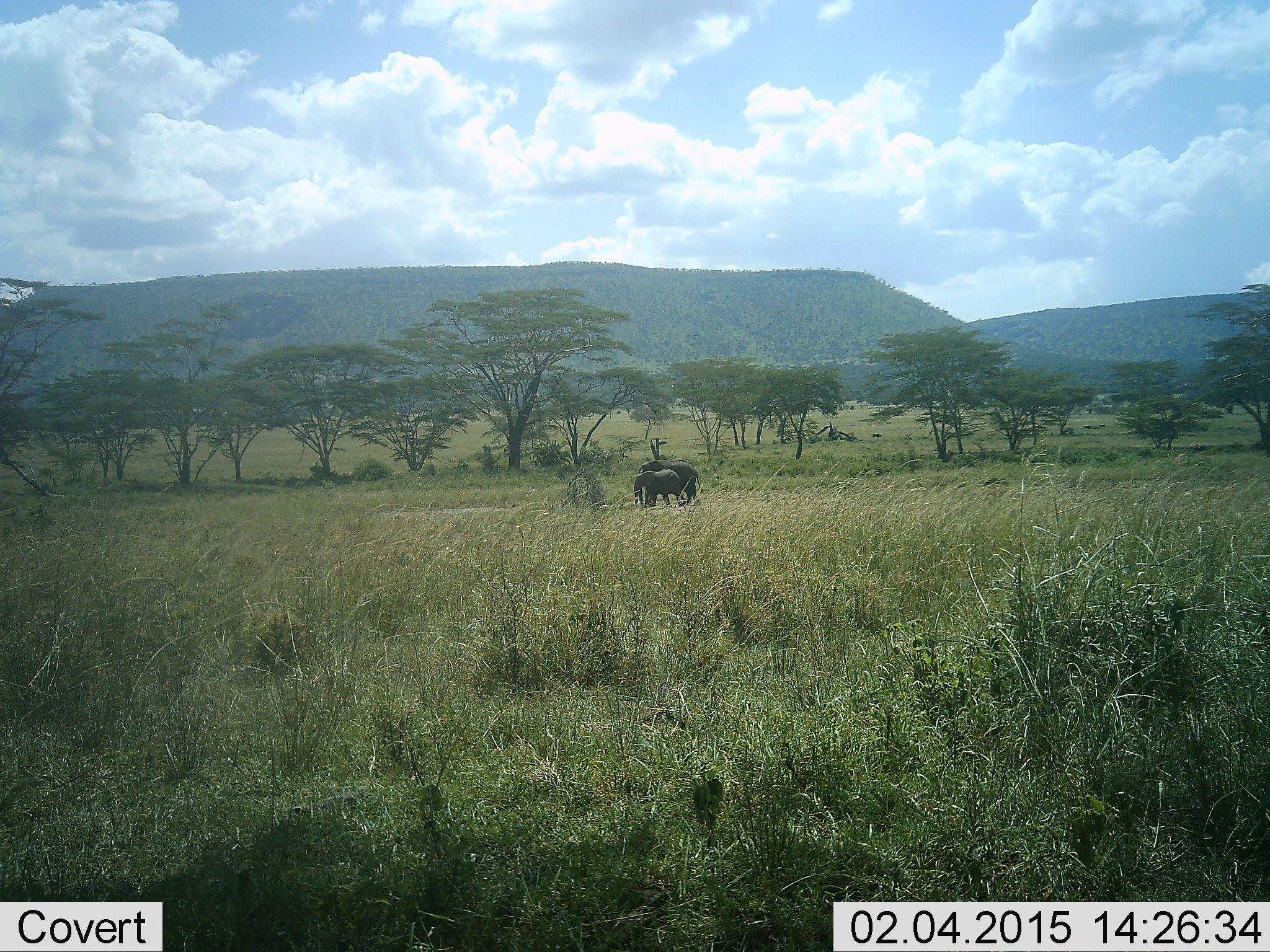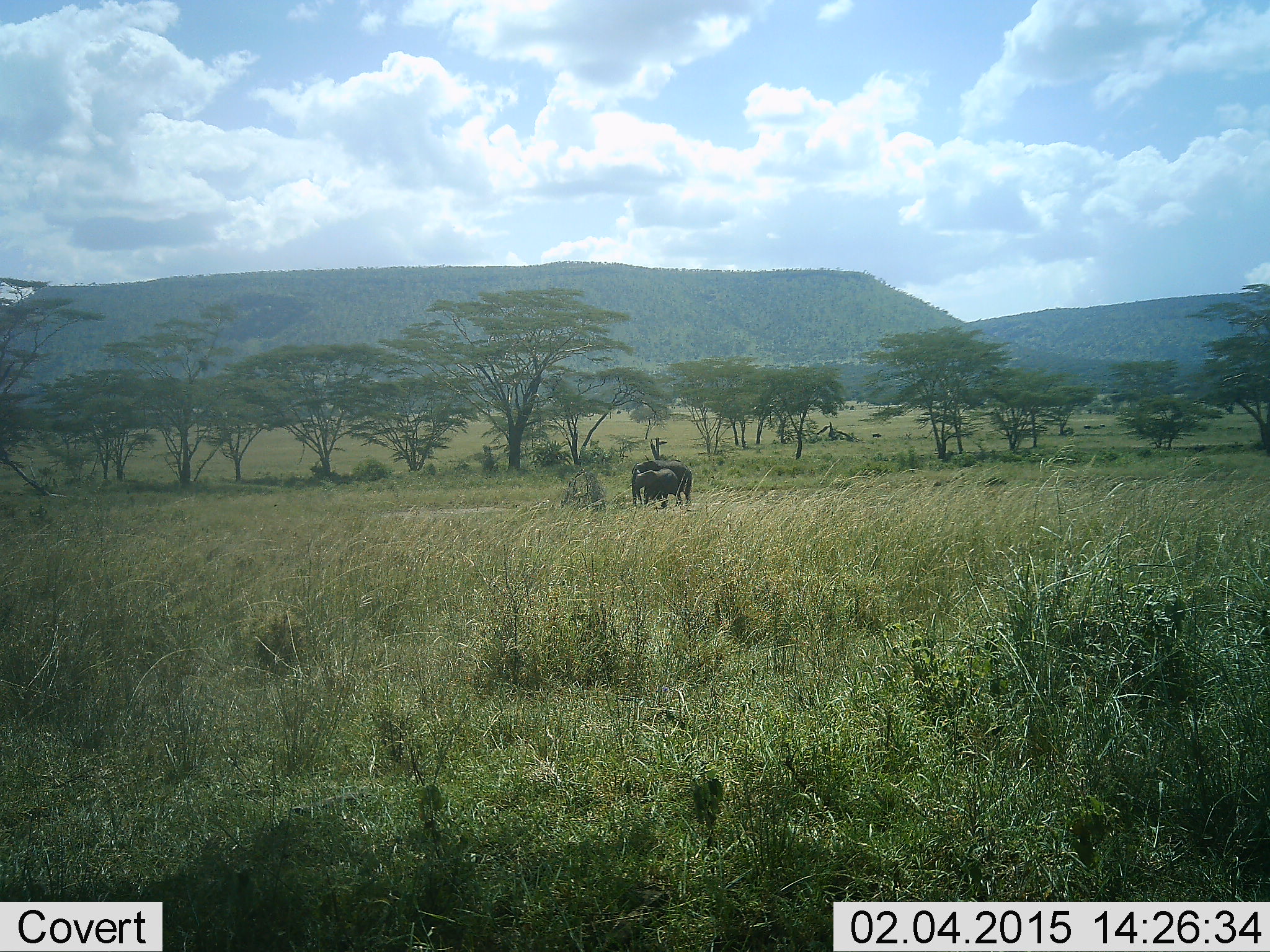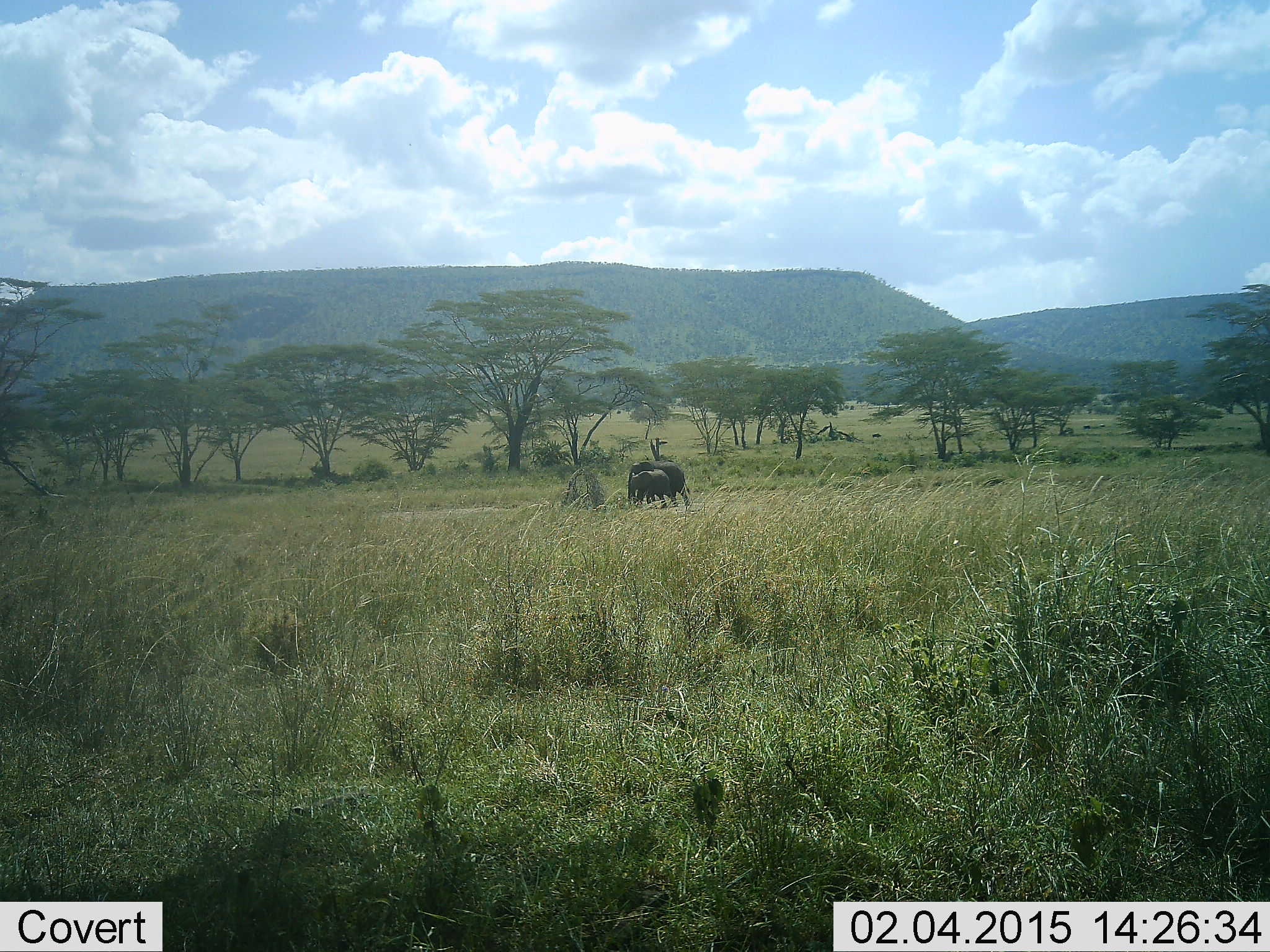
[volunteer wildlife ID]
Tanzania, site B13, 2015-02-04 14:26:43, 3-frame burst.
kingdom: Animalia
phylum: Chordata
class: Mammalia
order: Proboscidea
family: Elephantidae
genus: Loxodonta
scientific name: Loxodonta africana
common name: african bush elephant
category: elephant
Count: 2.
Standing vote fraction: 10%.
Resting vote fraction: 0%.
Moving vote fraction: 90%.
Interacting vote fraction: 0%.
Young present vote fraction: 20%.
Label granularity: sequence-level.